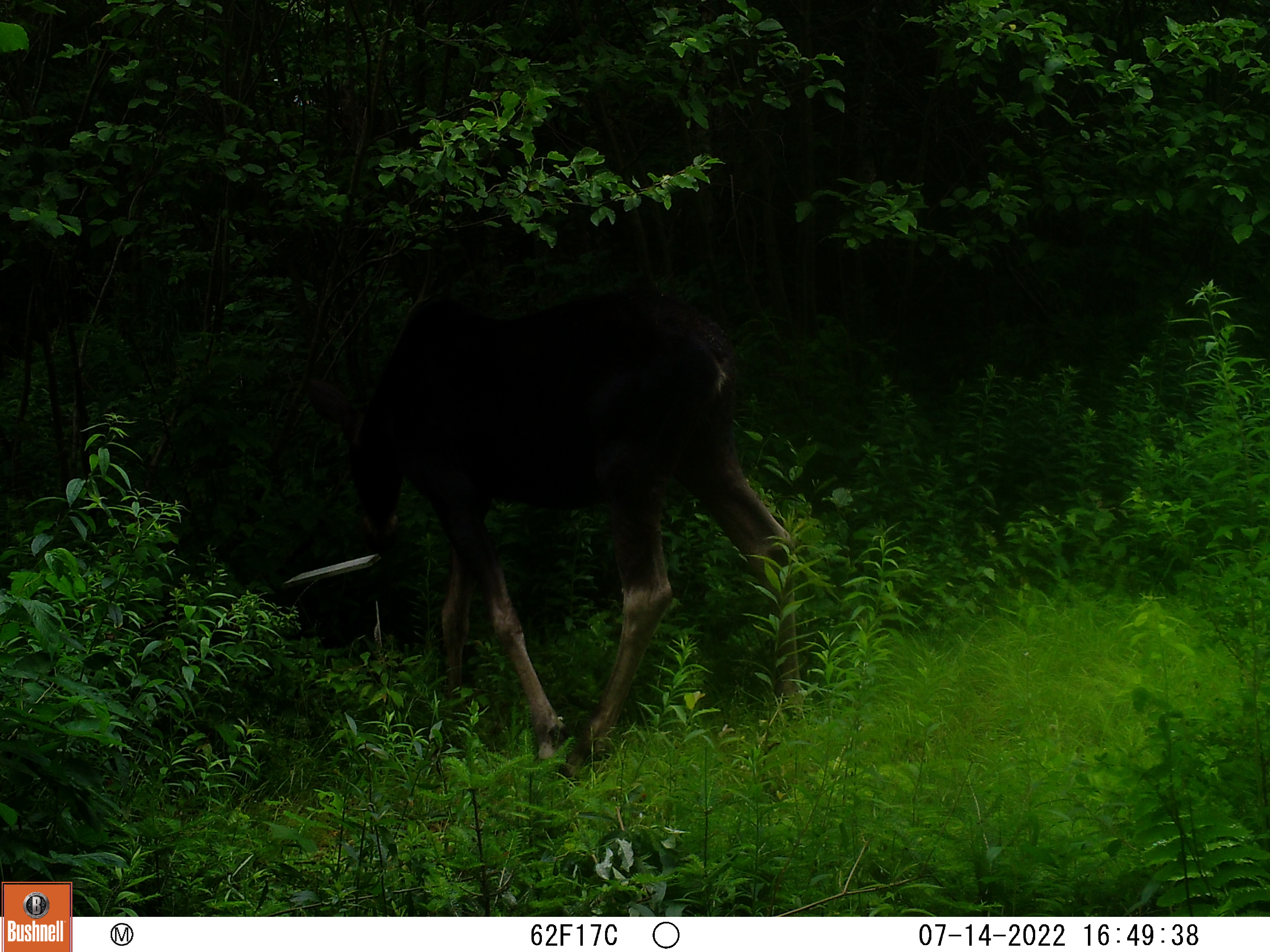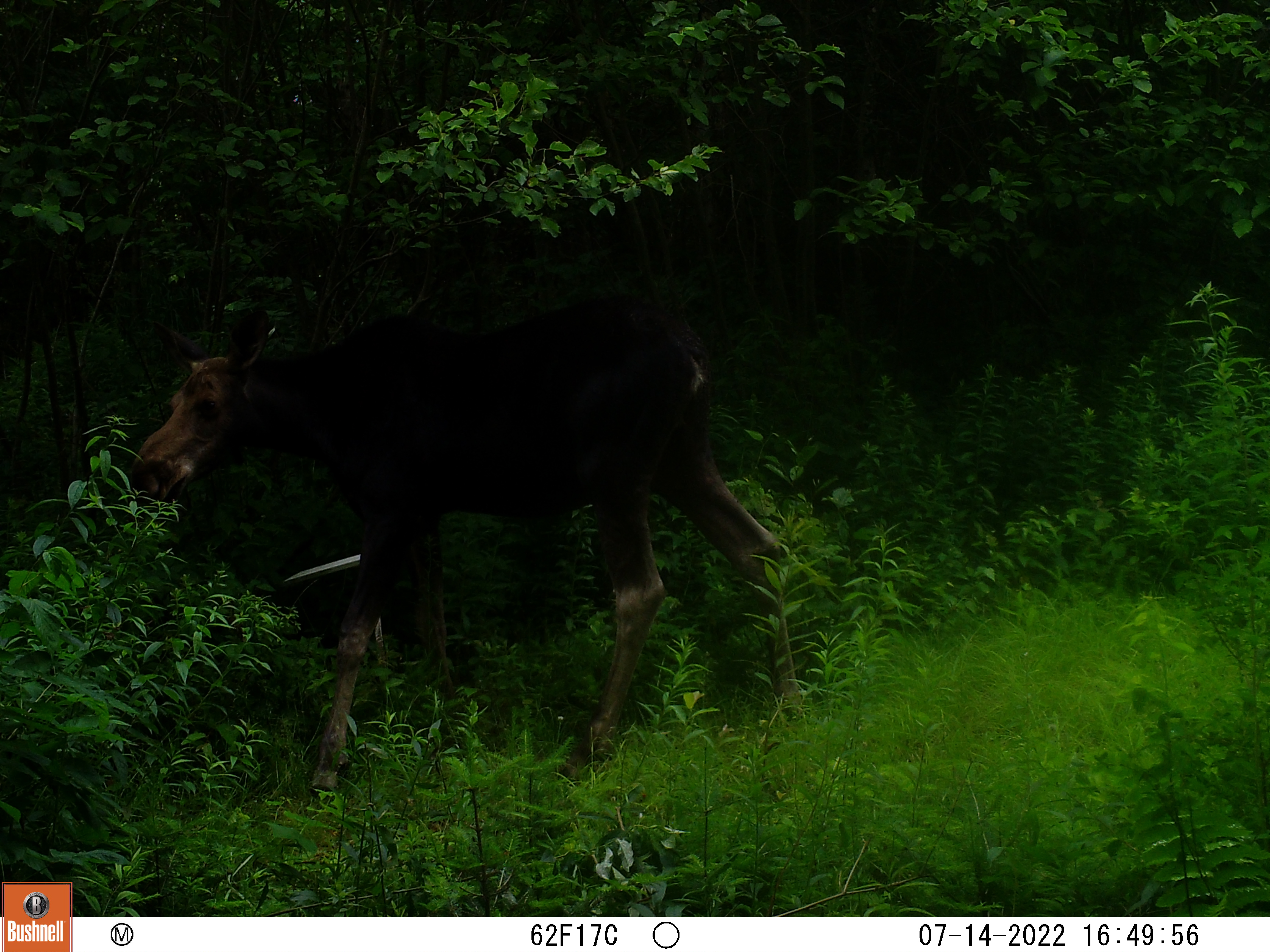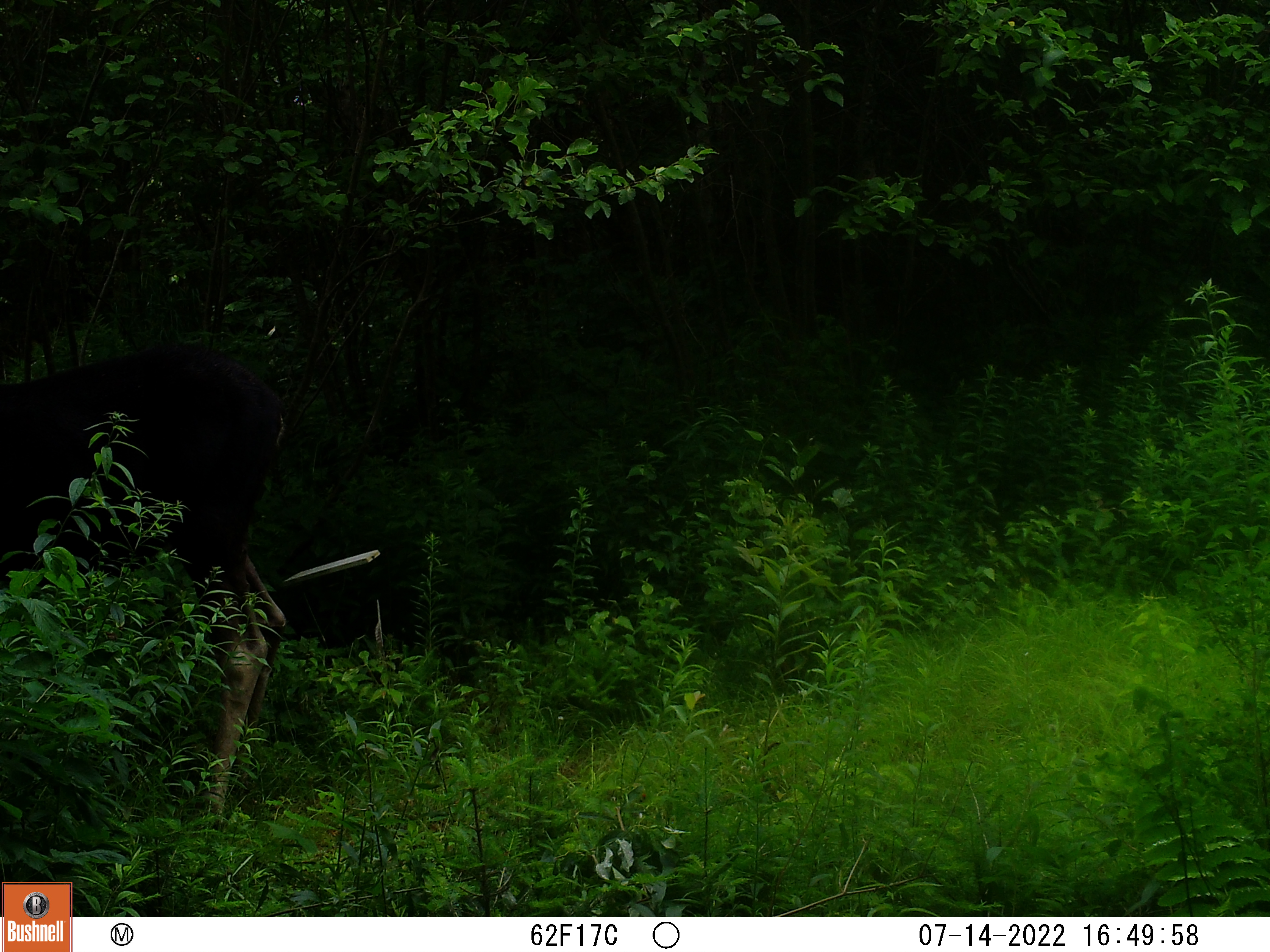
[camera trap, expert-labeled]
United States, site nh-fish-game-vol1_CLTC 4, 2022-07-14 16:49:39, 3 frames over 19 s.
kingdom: Animalia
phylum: Chordata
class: Mammalia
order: Artiodactyla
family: Cervidae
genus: Alces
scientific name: Alces alces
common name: moose